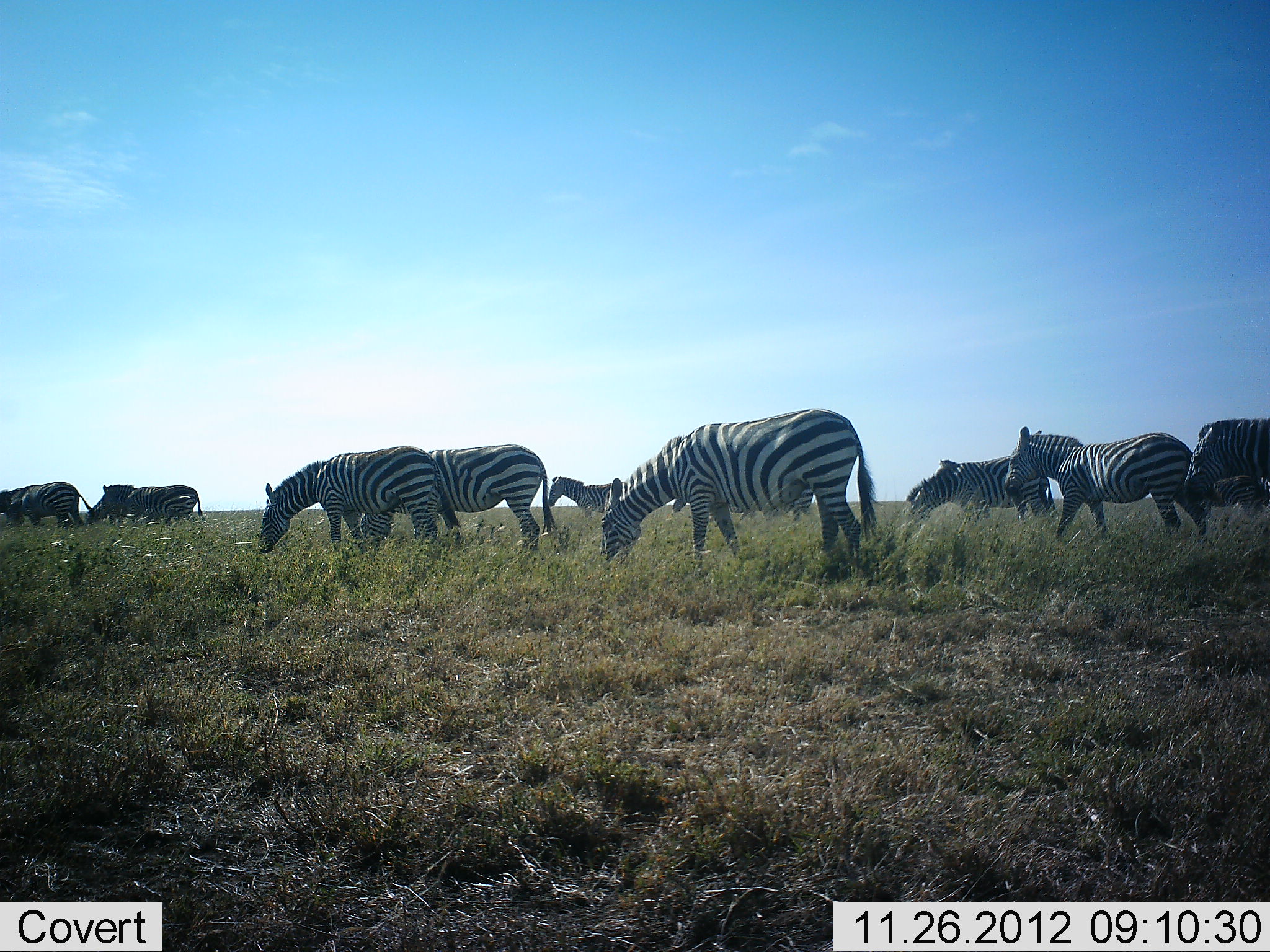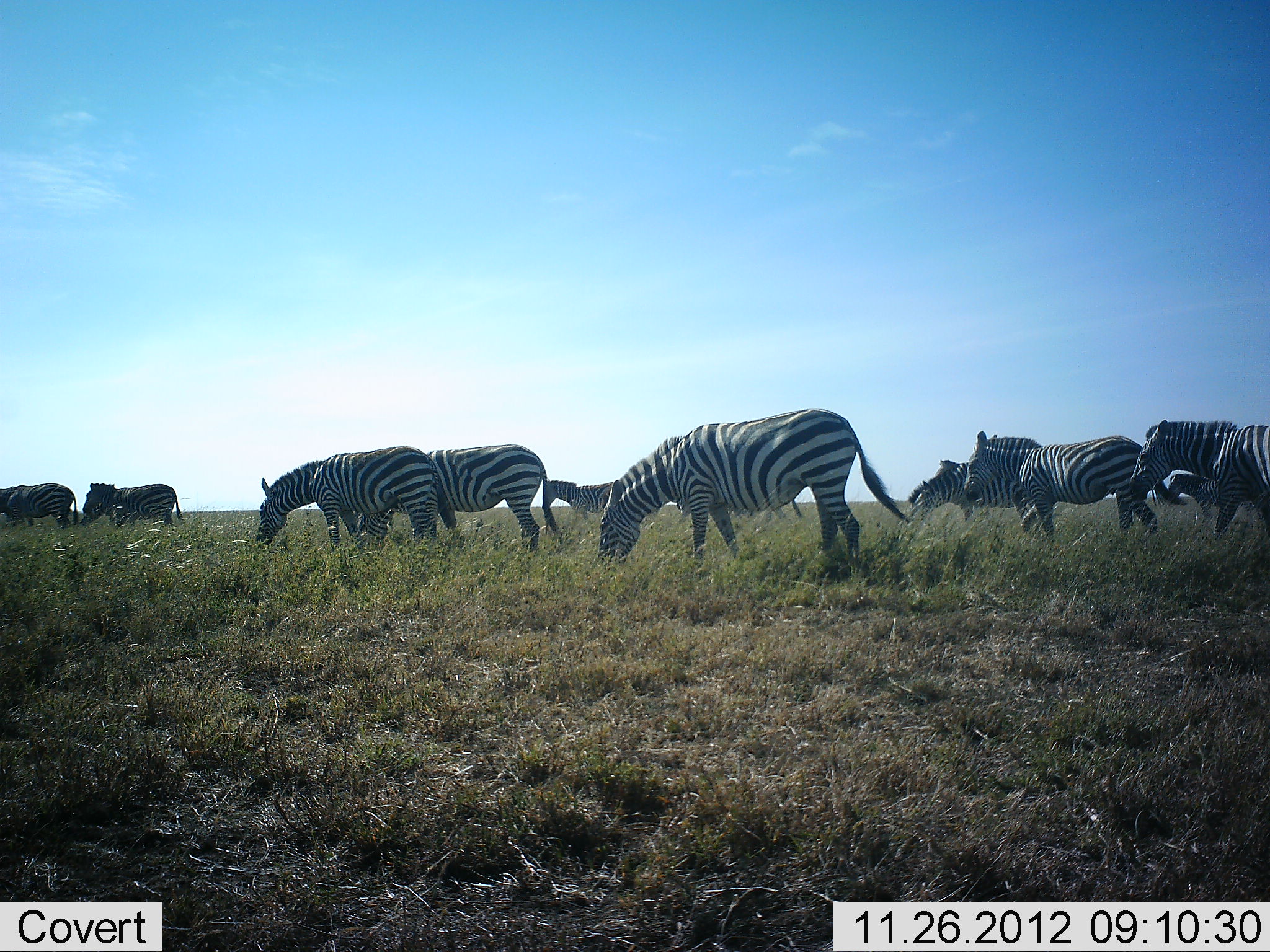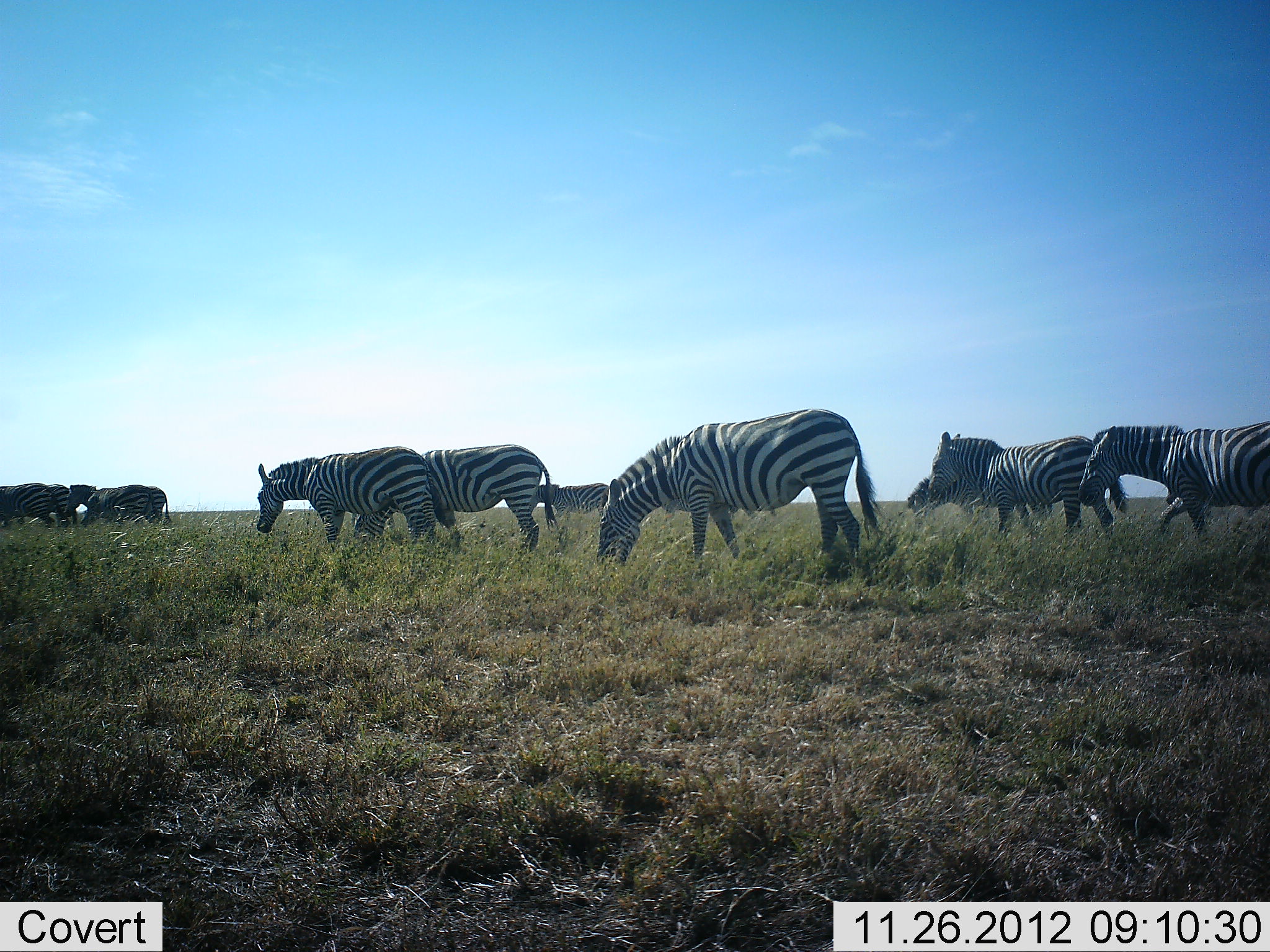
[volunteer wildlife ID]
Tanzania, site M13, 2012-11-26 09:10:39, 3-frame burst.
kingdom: Animalia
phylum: Chordata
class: Mammalia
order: Perissodactyla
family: Equidae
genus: Equus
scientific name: Equus quagga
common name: plains zebra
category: zebra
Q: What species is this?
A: Zebra (plains zebra) (Equus quagga).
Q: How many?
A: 11-50.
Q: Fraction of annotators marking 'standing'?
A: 26%.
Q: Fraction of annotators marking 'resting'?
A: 4%.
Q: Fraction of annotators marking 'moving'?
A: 89%.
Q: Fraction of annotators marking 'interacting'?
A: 4%.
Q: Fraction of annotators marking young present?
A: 7%.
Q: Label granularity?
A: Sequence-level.